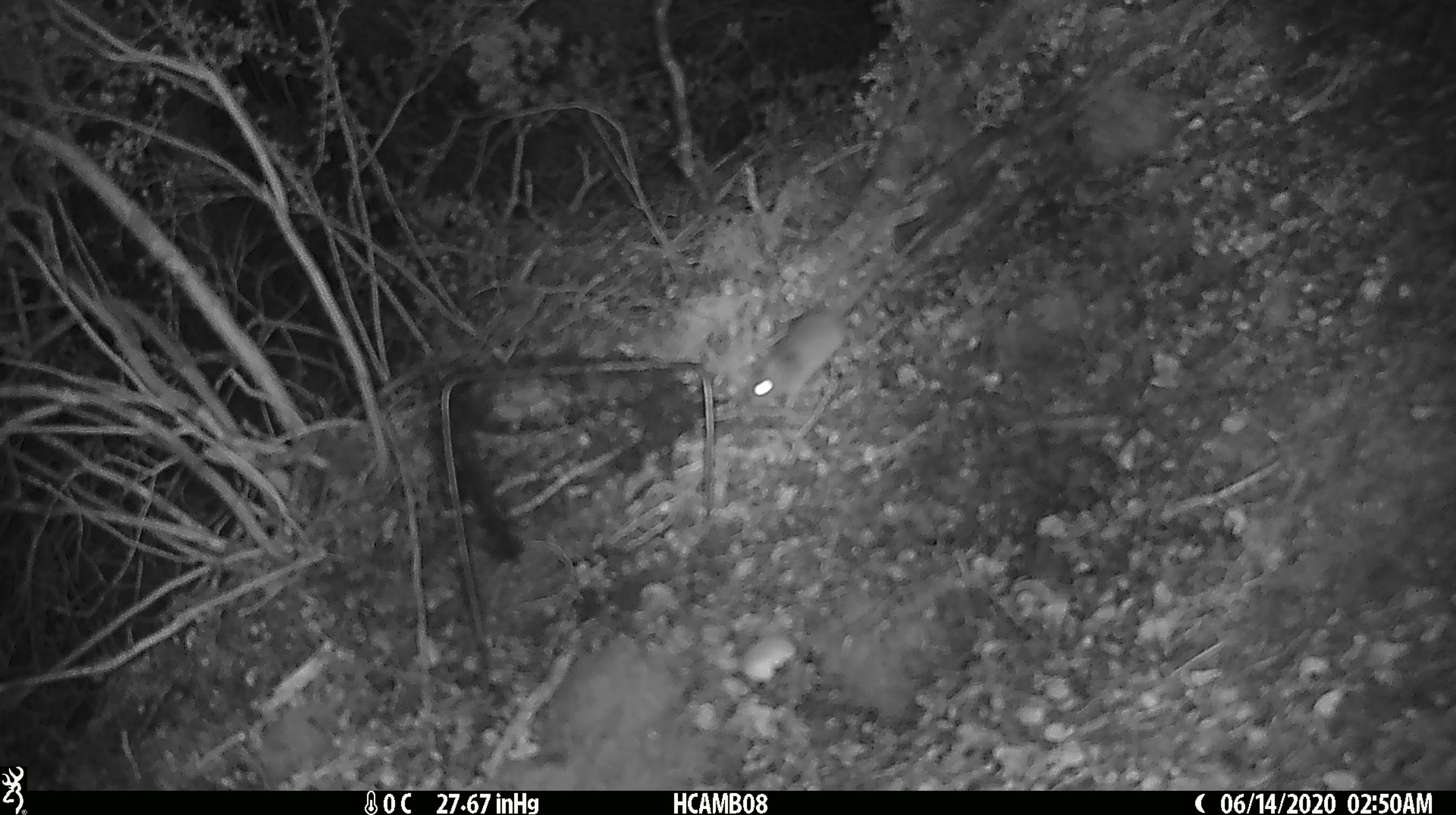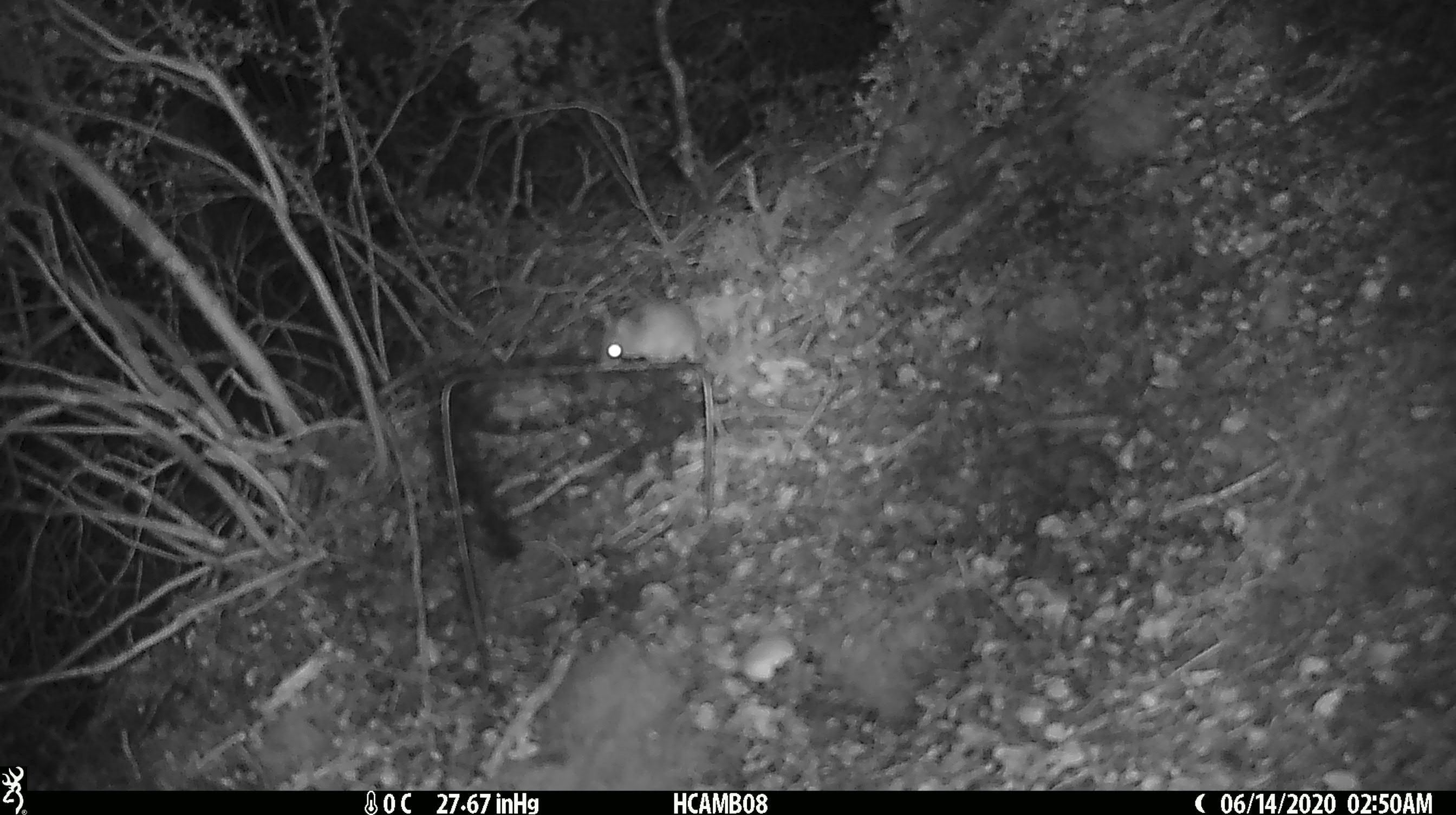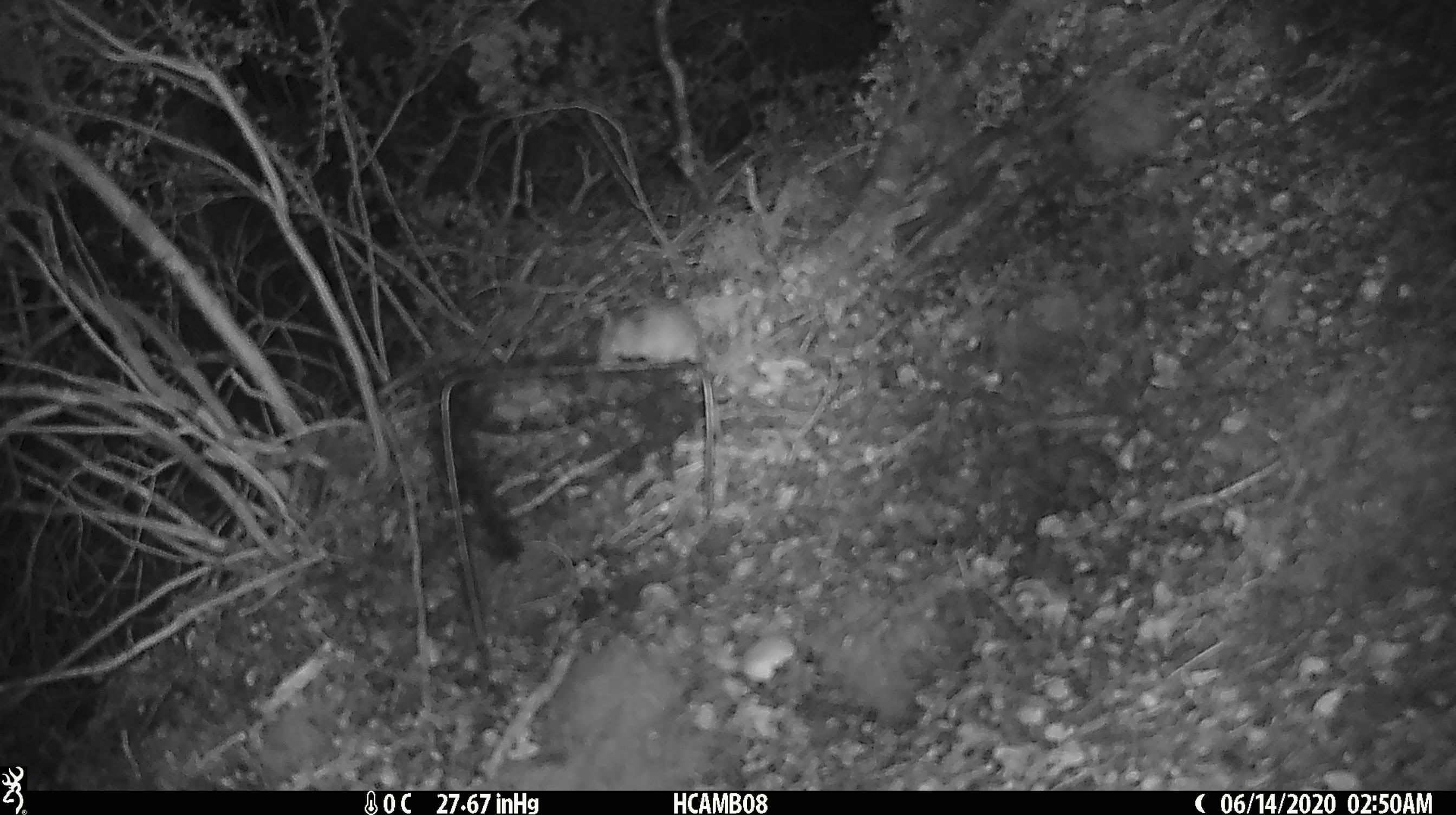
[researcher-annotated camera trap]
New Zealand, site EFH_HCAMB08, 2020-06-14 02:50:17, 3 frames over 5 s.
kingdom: Animalia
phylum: Chordata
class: Mammalia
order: Rodentia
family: Muridae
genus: Mus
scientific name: Mus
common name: mouse